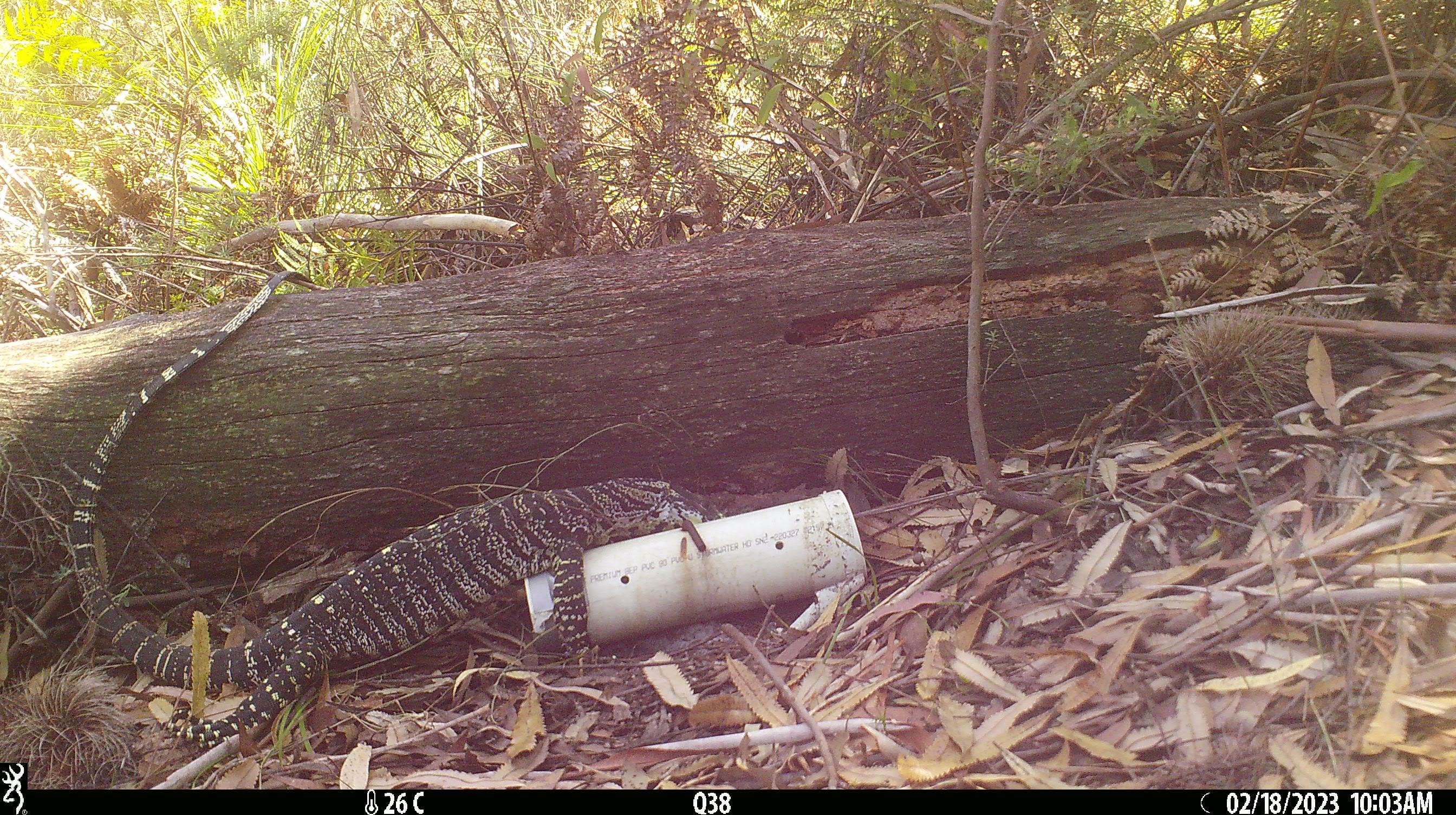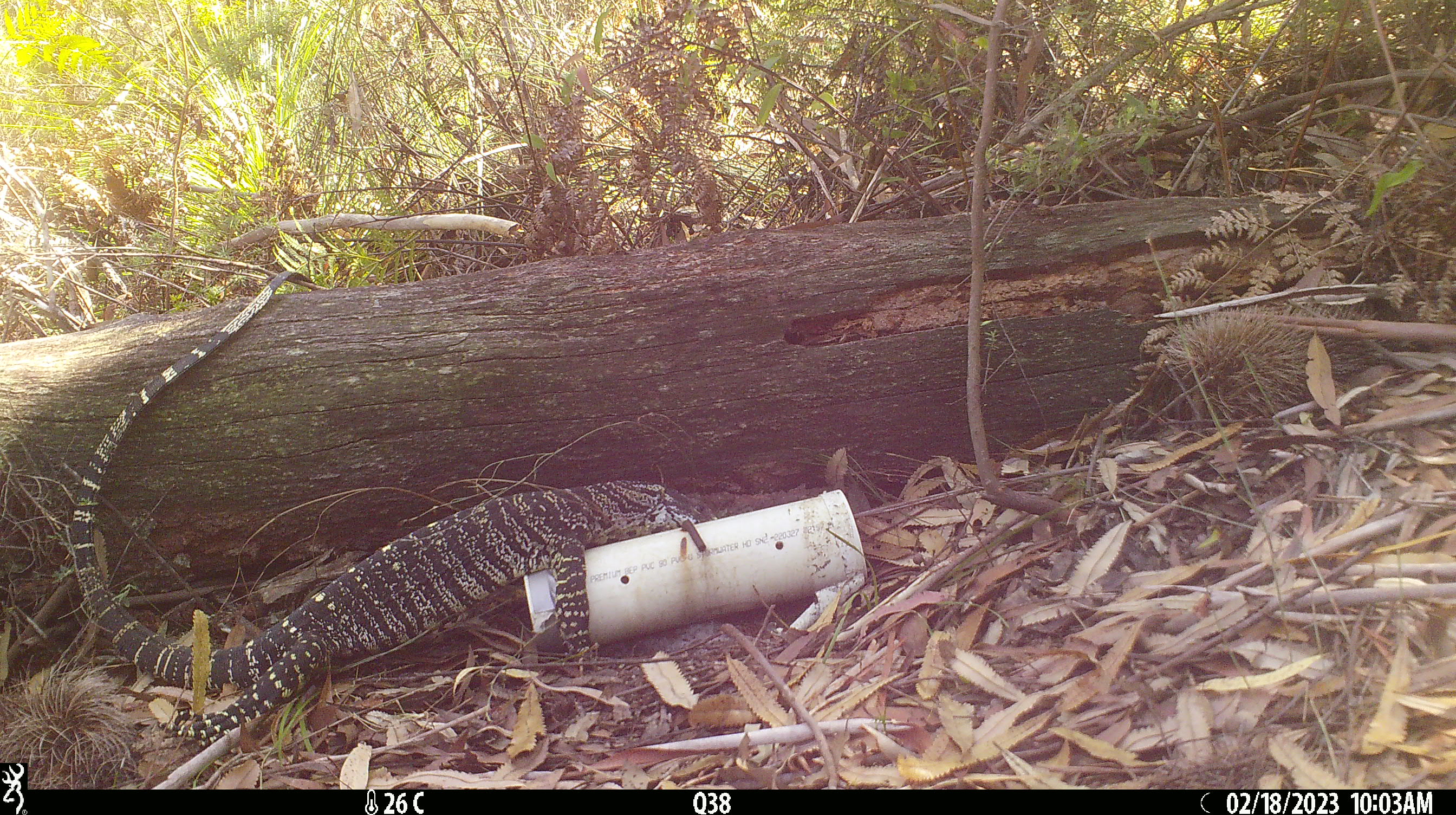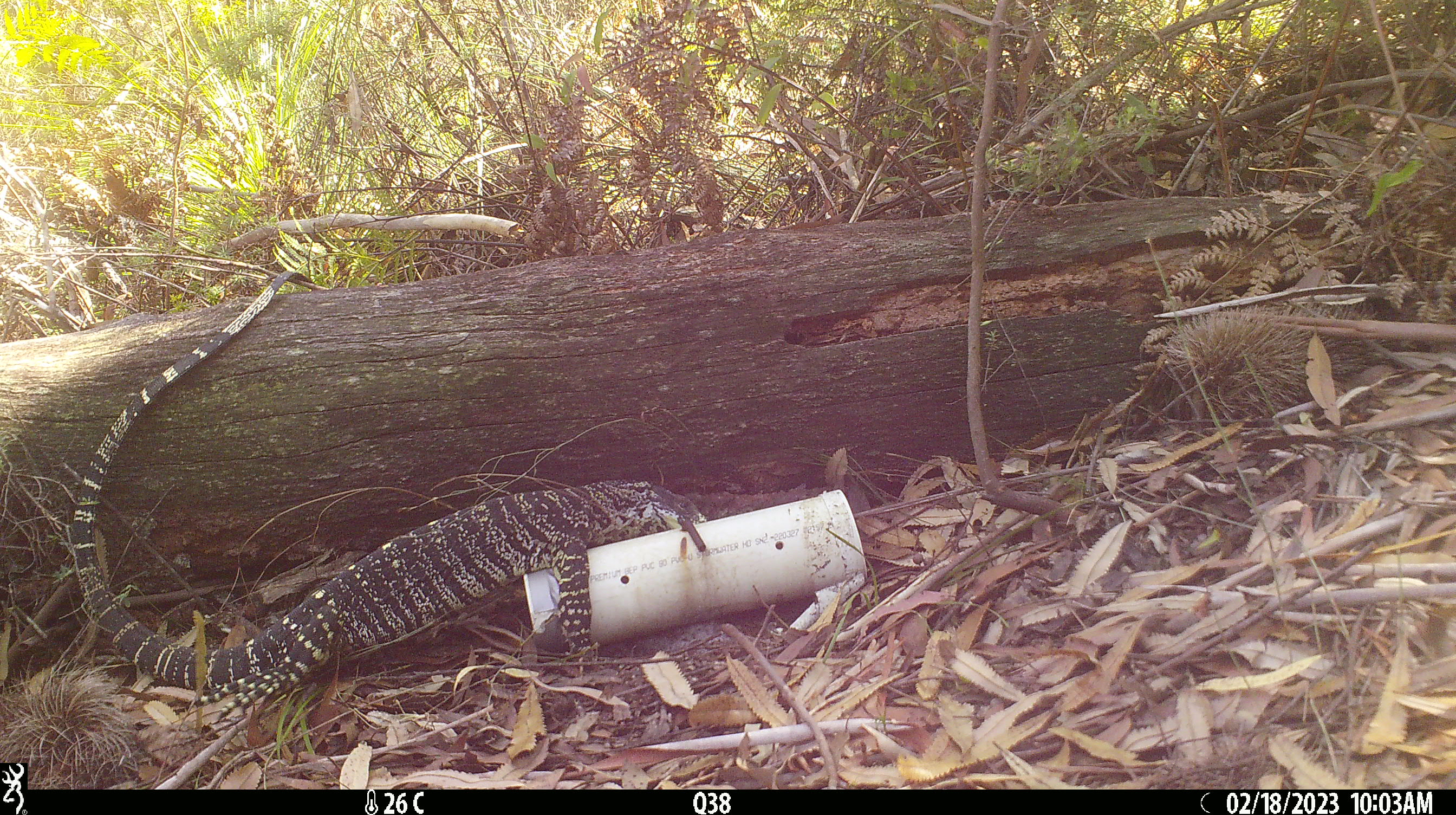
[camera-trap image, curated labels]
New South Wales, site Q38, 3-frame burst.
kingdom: Animalia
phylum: Chordata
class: Reptilia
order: Squamata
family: Varanidae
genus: Varanus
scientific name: Varanus varius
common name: lace monitor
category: goanna